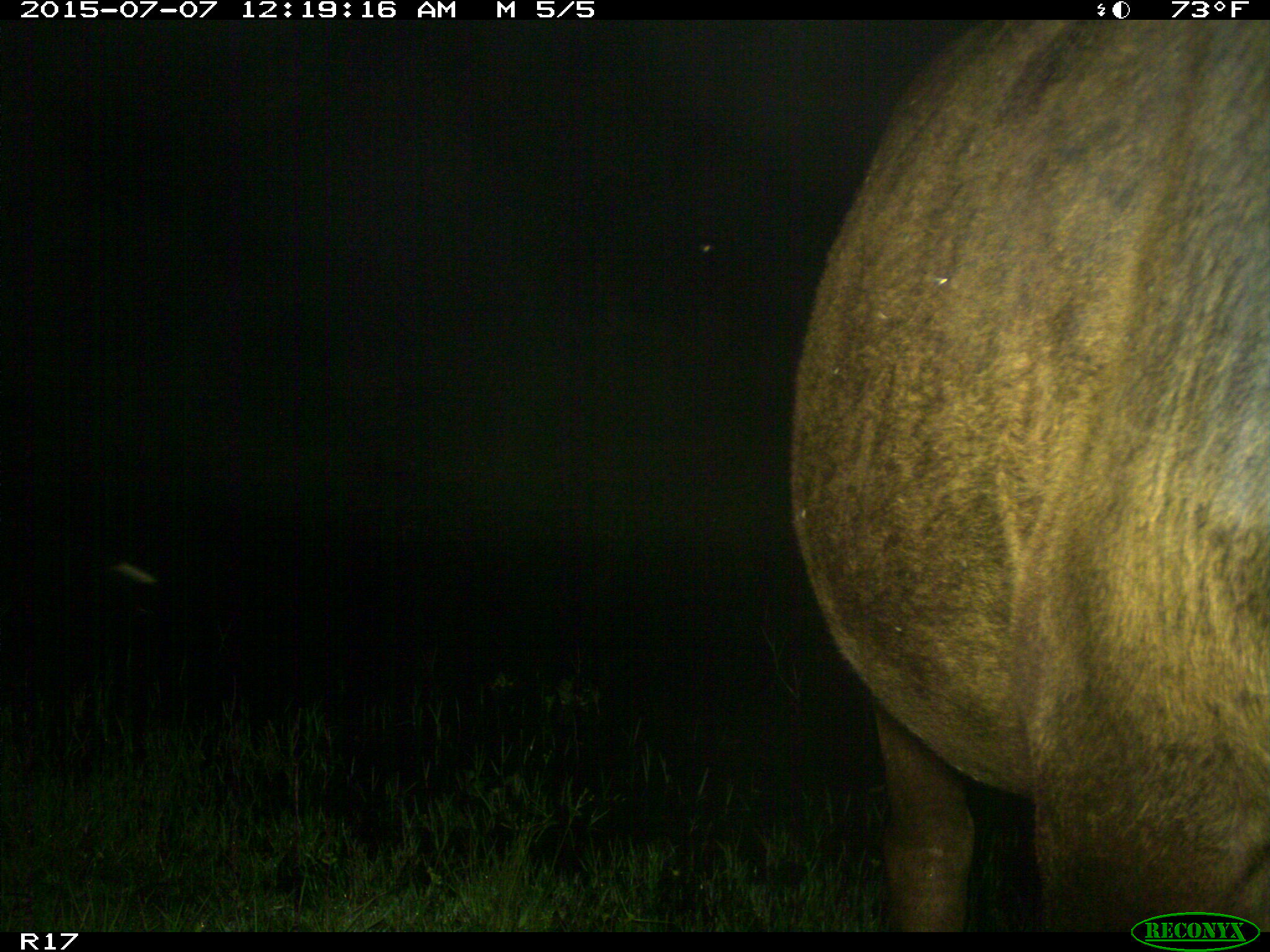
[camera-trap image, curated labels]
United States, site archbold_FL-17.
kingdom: Animalia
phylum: Chordata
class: Mammalia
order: Artiodactyla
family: Bovidae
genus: Bos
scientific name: Bos taurus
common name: domestic cow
Bos taurus (domestic cow).